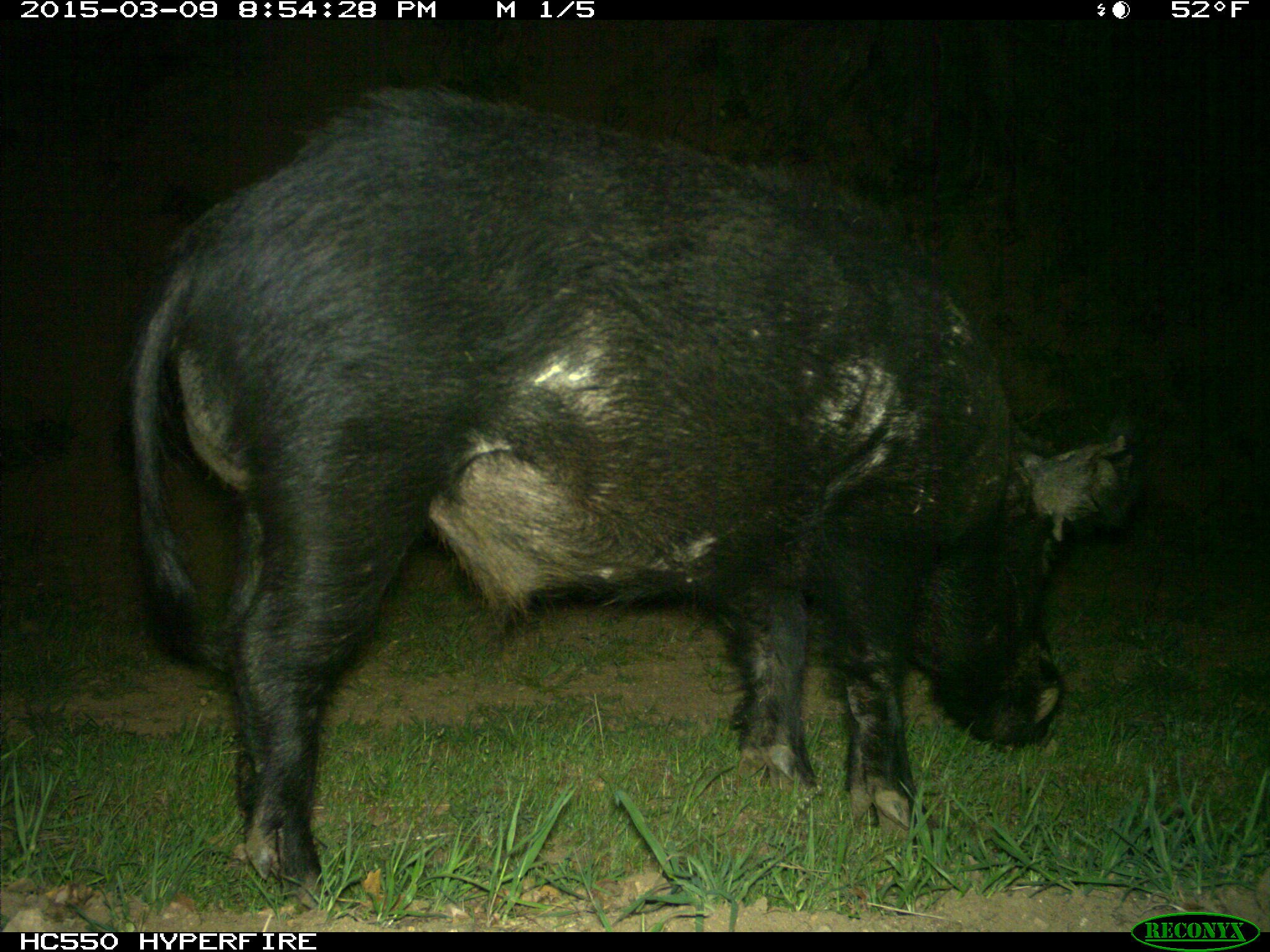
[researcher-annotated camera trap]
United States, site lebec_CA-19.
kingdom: Animalia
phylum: Chordata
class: Mammalia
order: Artiodactyla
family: Suidae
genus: Sus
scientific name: Sus scrofa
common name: wild boar